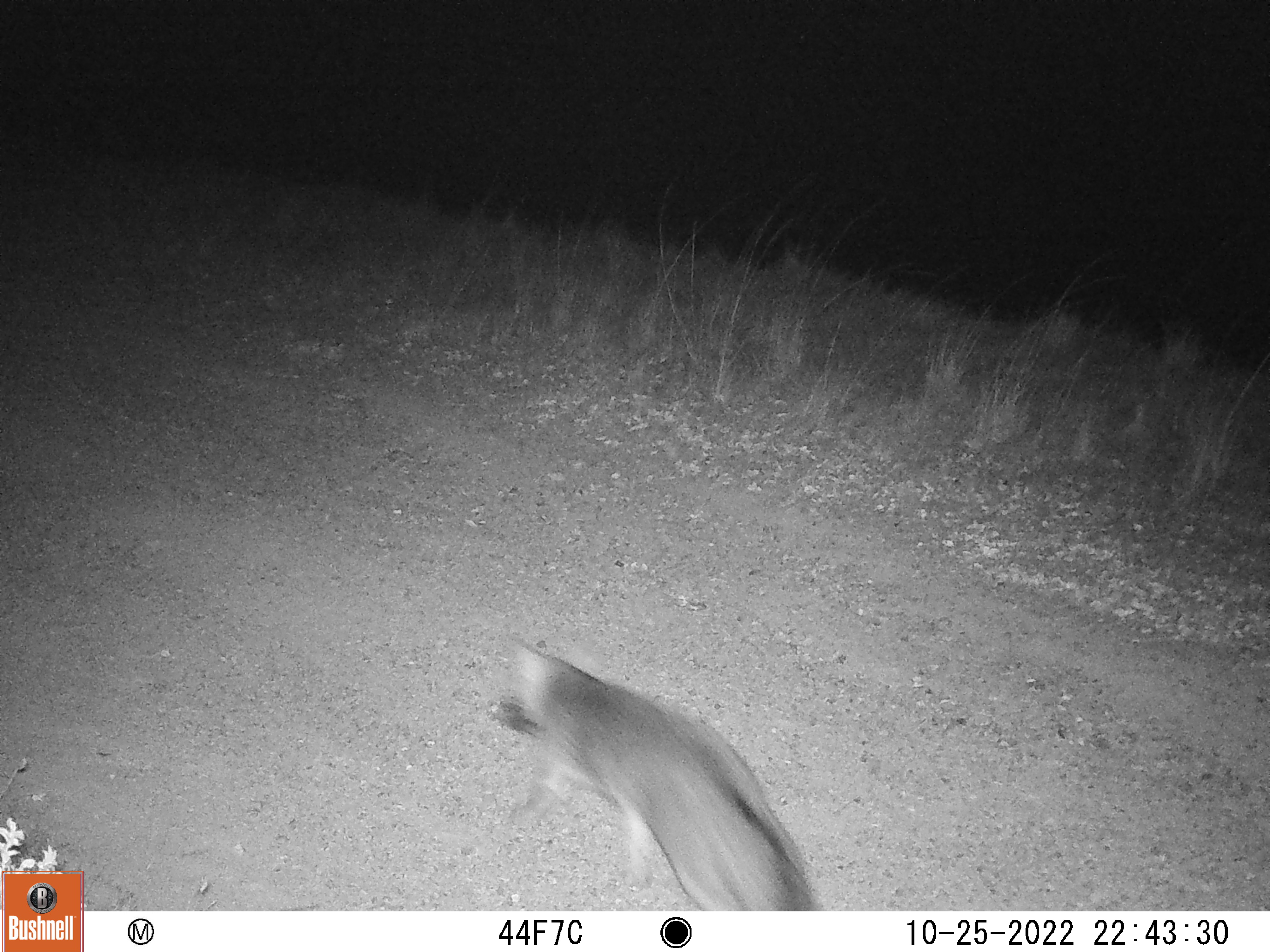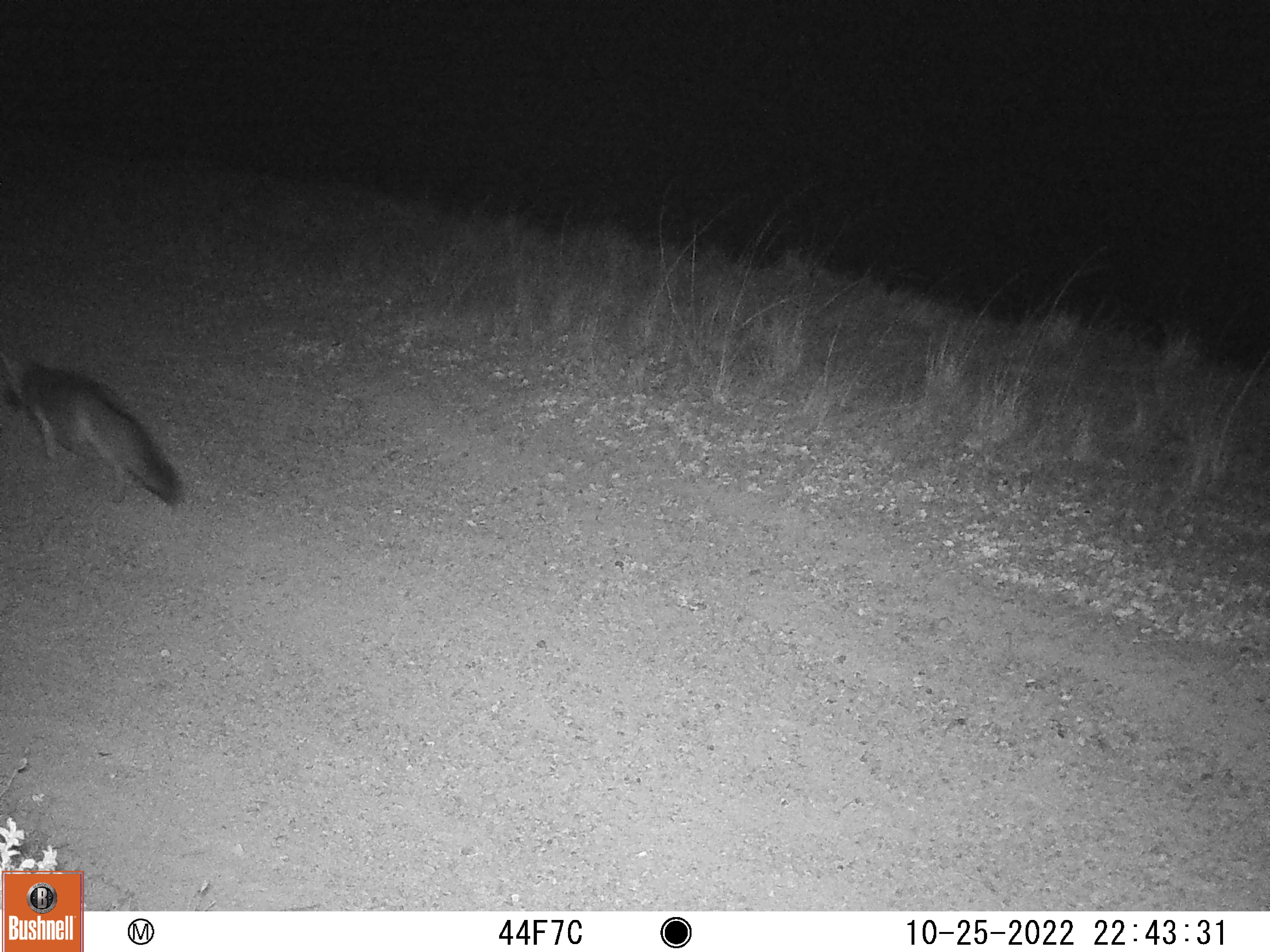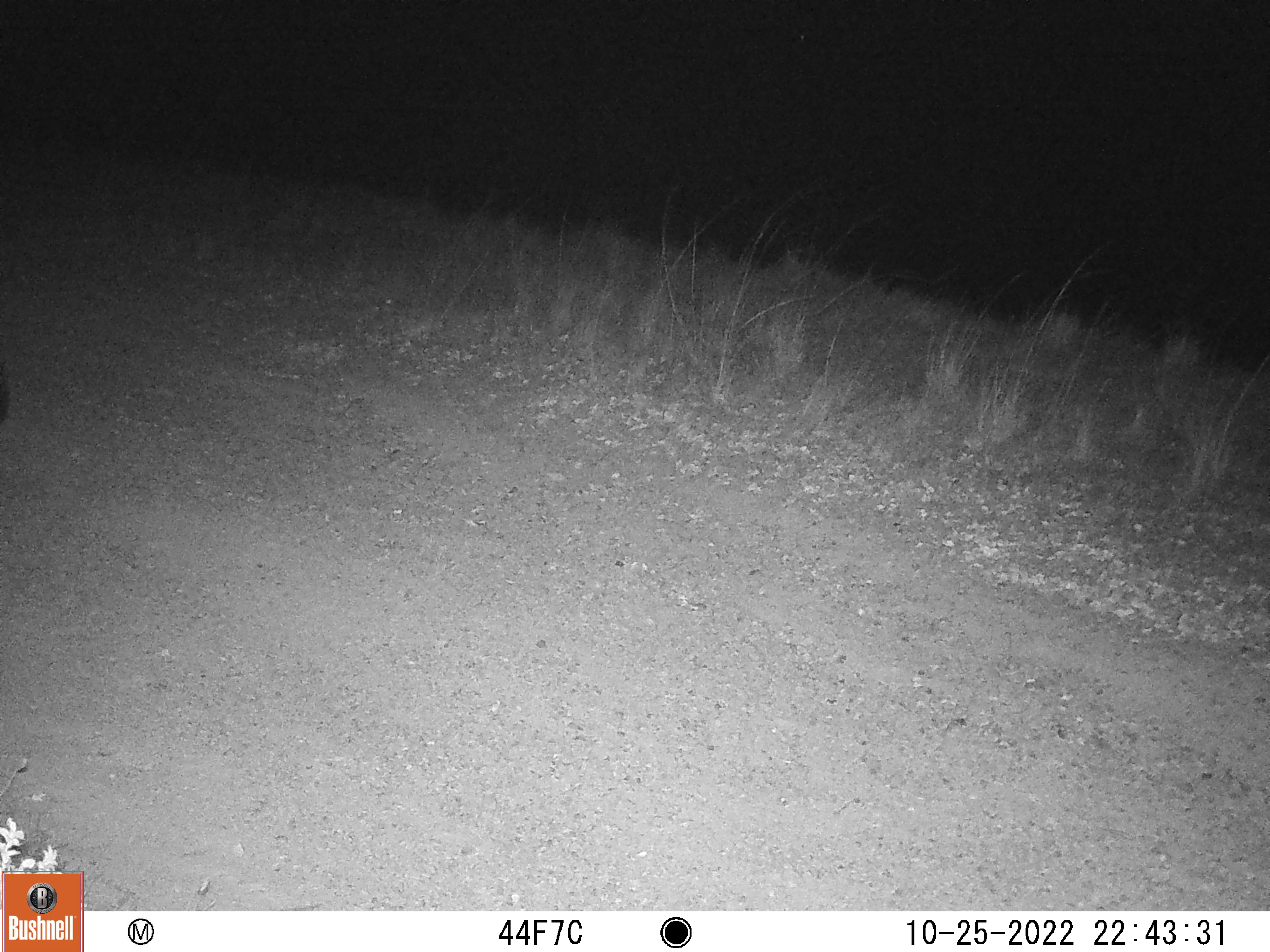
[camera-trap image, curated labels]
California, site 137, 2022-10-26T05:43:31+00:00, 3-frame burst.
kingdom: Animalia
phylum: Chordata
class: Mammalia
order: Carnivora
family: Canidae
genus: Urocyon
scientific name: Urocyon cinereoargenteus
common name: gray fox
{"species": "gray fox (Urocyon cinereoargenteus)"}